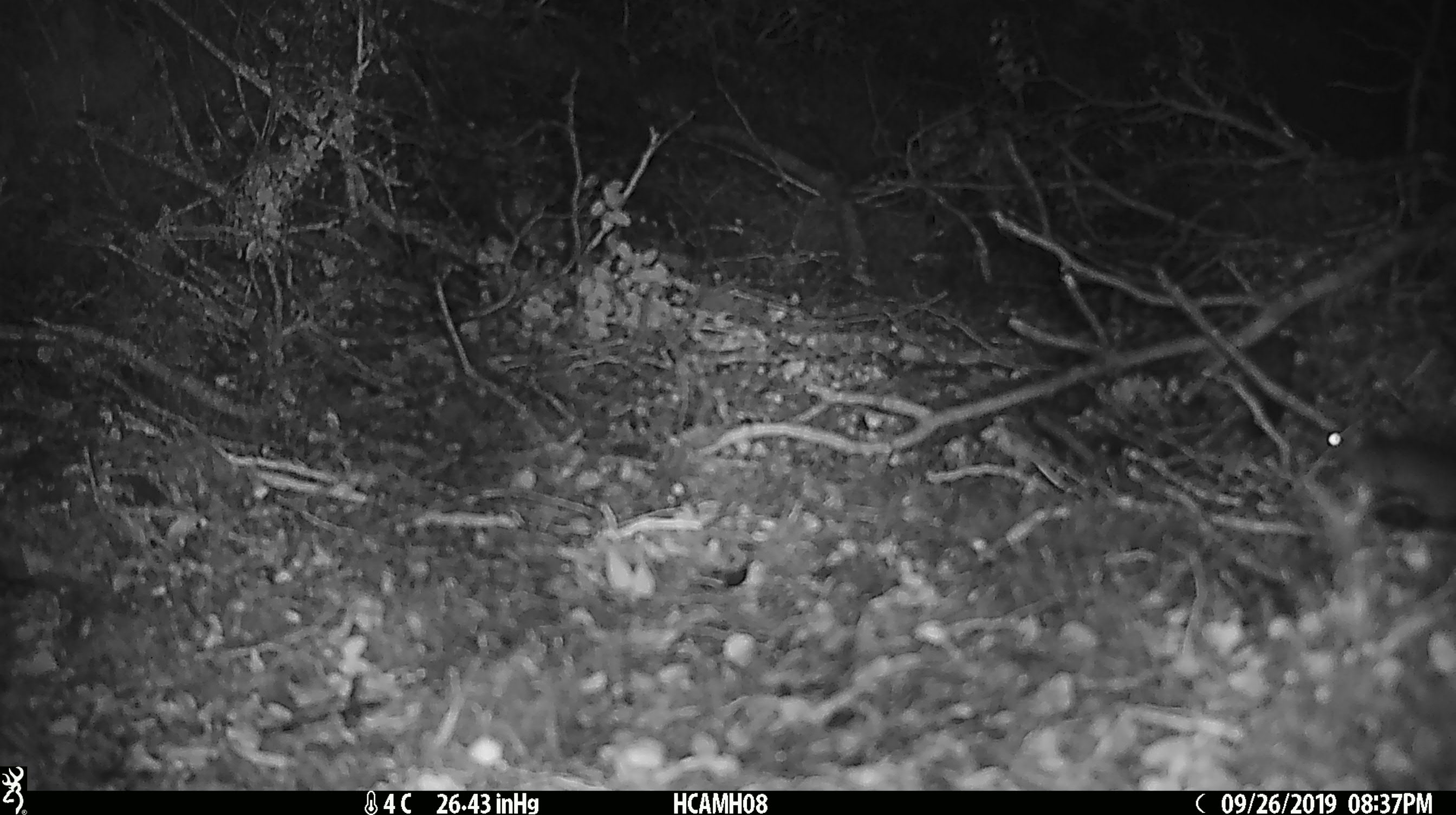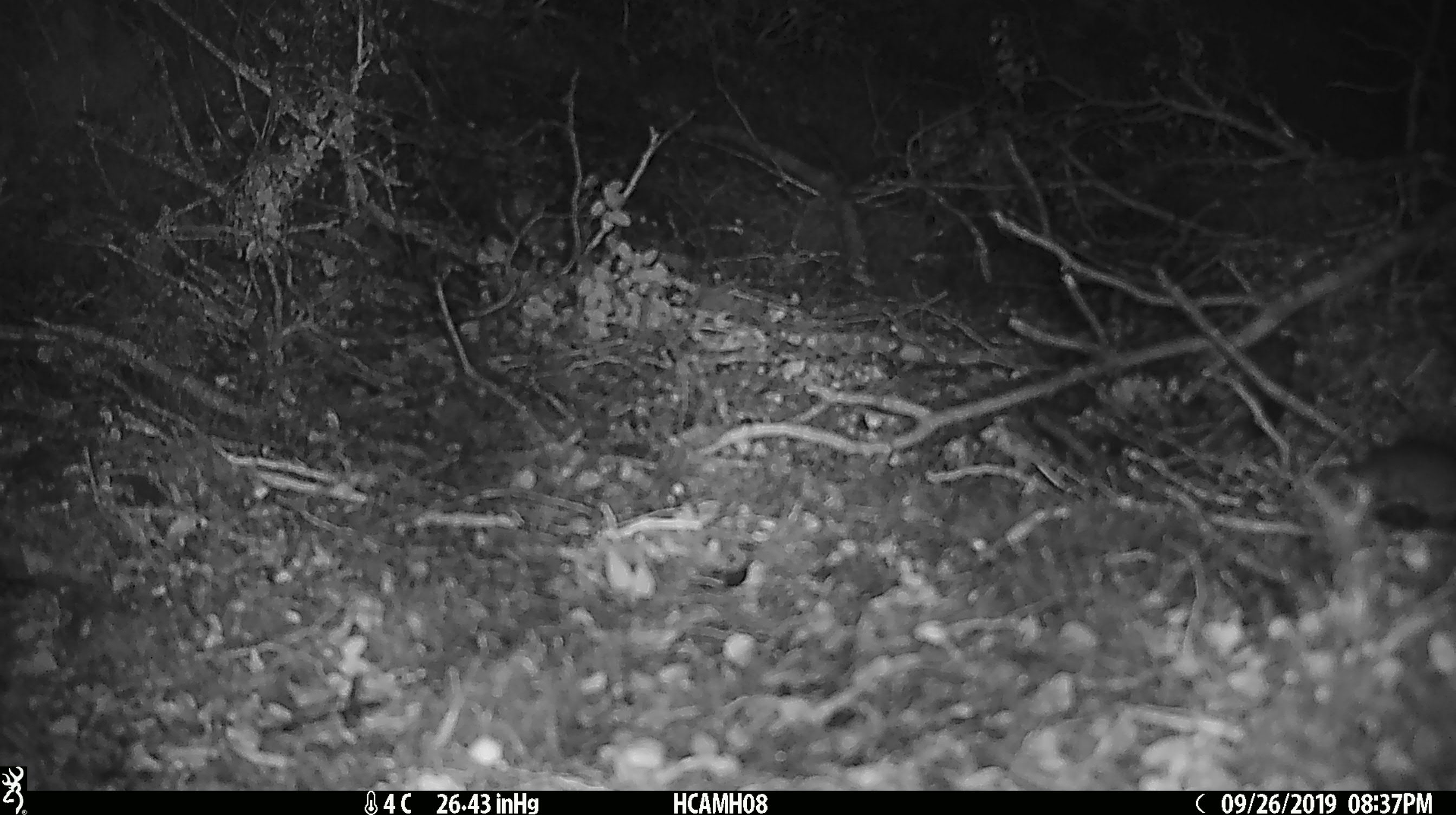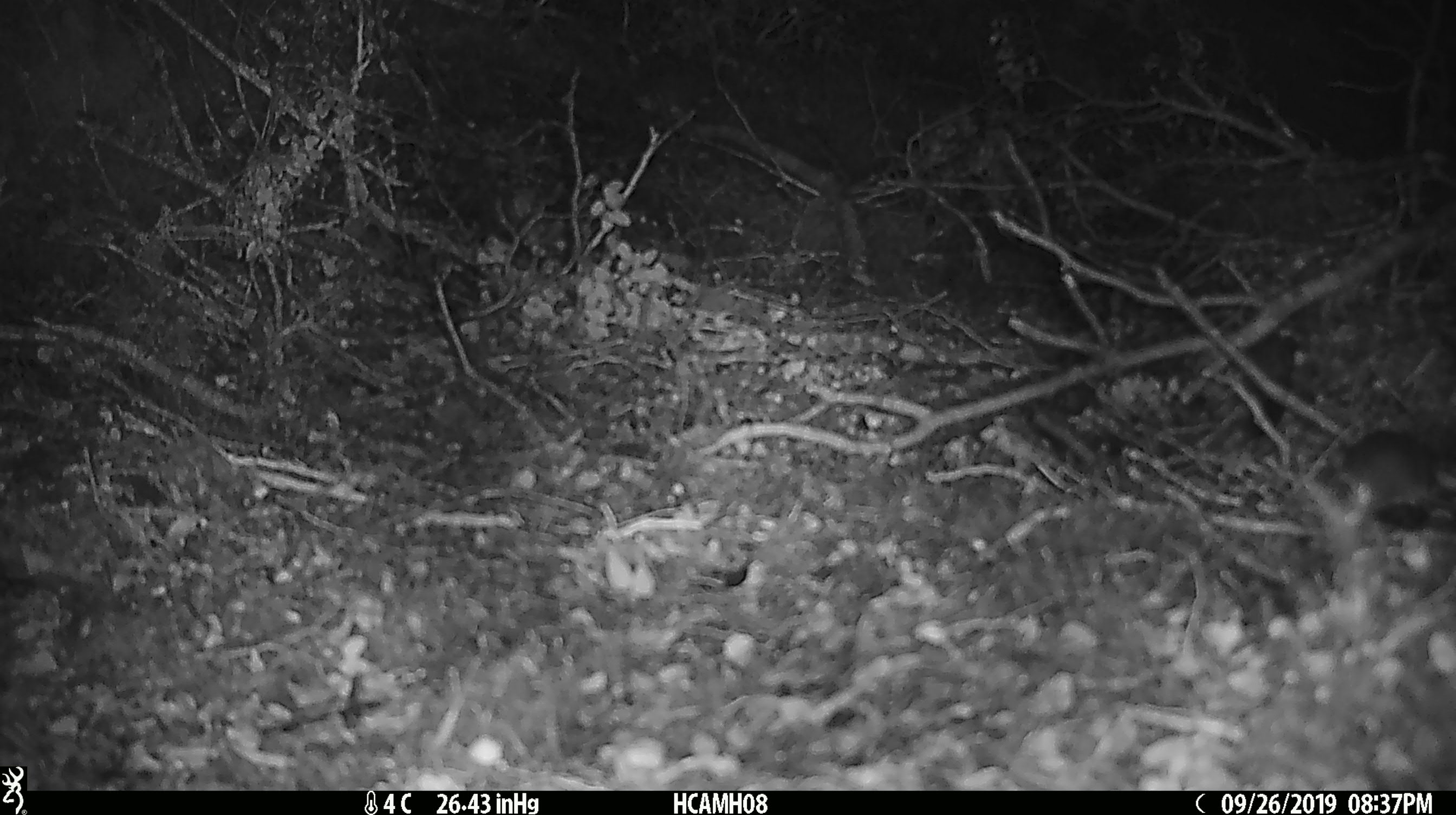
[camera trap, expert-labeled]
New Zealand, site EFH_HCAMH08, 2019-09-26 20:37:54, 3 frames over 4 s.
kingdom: Animalia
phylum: Chordata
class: Mammalia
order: Rodentia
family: Muridae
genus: Mus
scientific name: Mus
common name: mouse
Mouse (Mus).